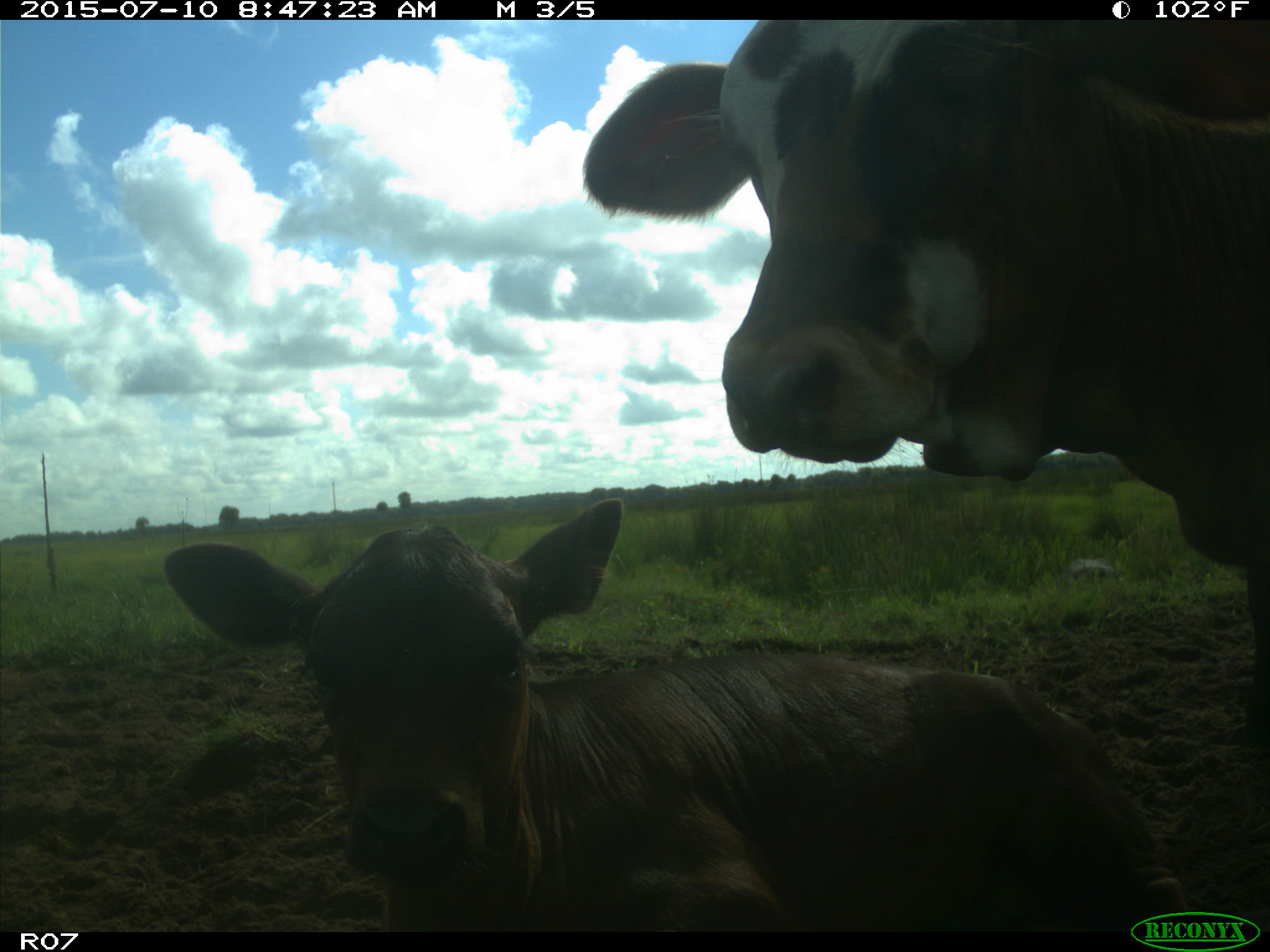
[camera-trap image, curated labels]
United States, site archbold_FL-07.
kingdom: Animalia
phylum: Chordata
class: Mammalia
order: Artiodactyla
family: Bovidae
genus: Bos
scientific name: Bos taurus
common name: domestic cow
Bos taurus (domestic cow).